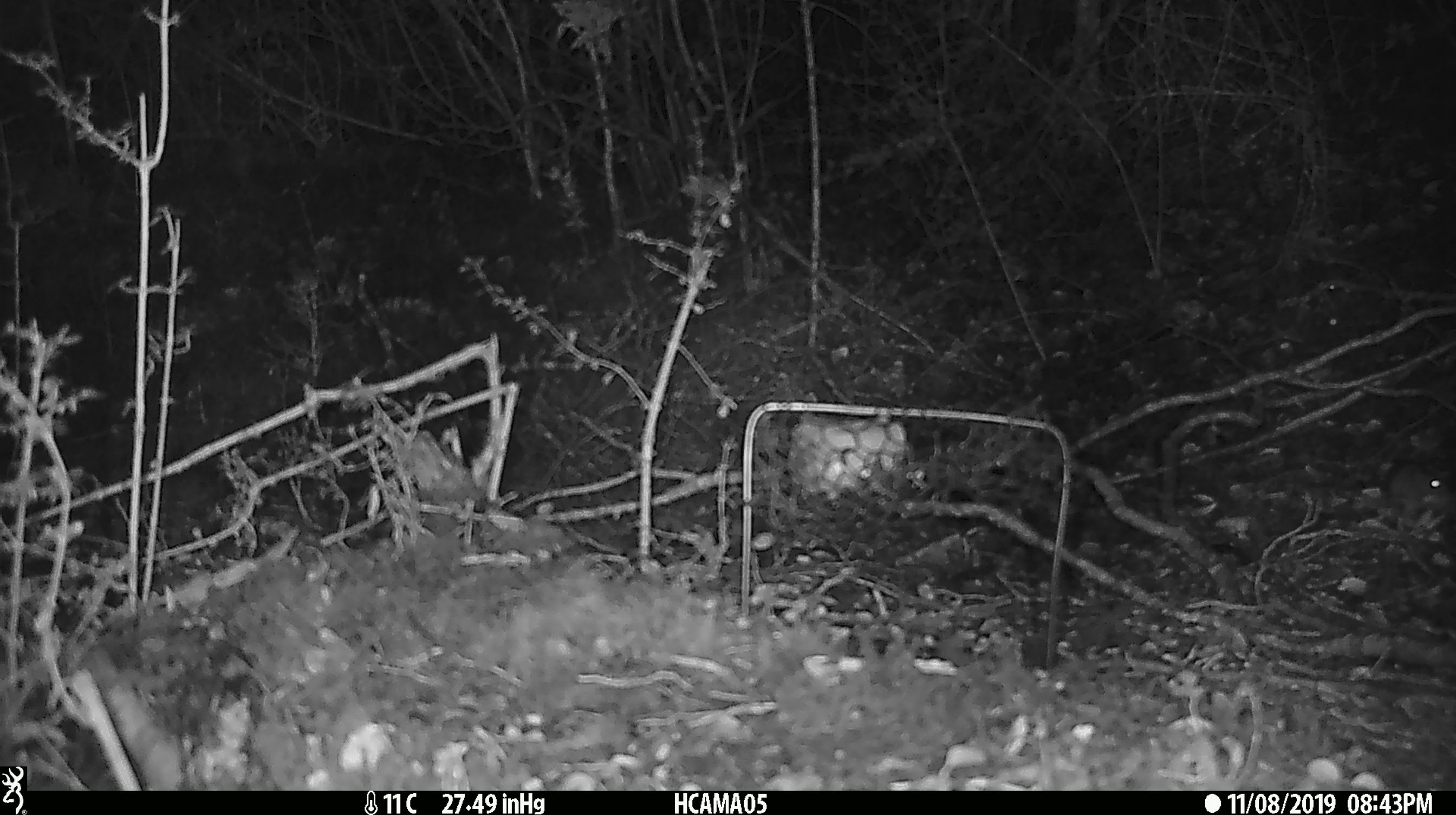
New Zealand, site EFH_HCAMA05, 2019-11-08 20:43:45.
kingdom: Animalia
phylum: Chordata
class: Mammalia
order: Rodentia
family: Muridae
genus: Mus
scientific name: Mus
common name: mouse